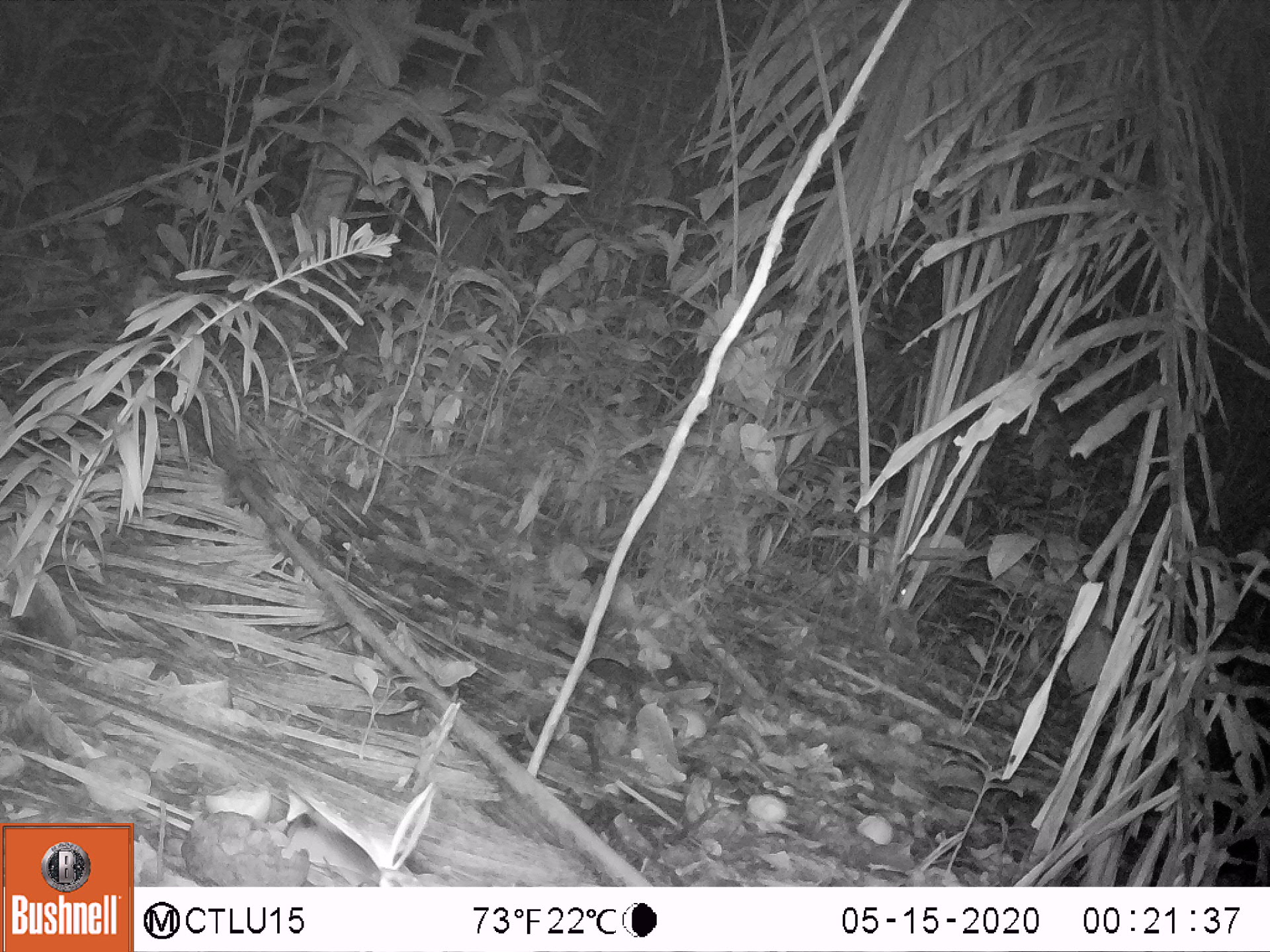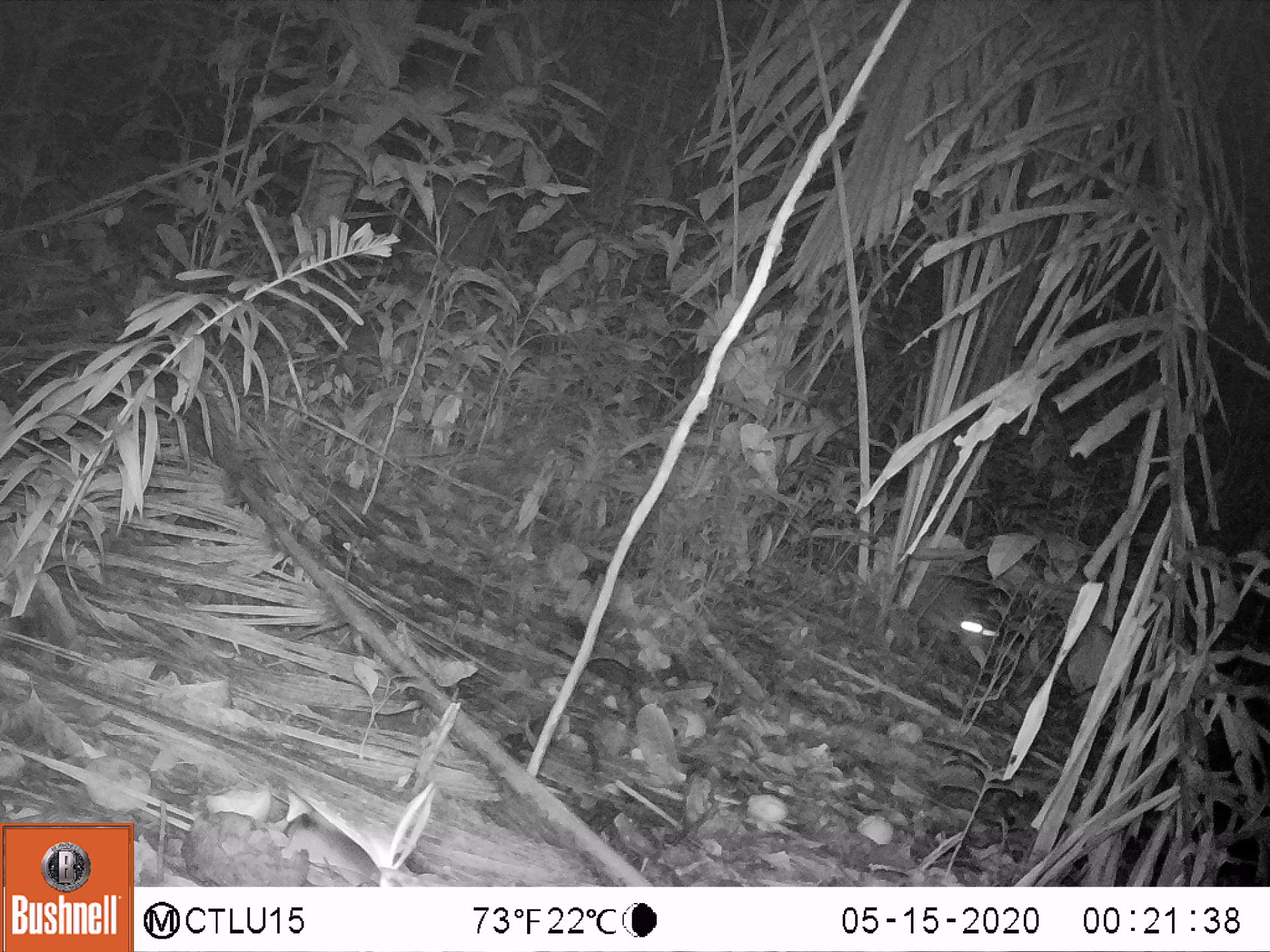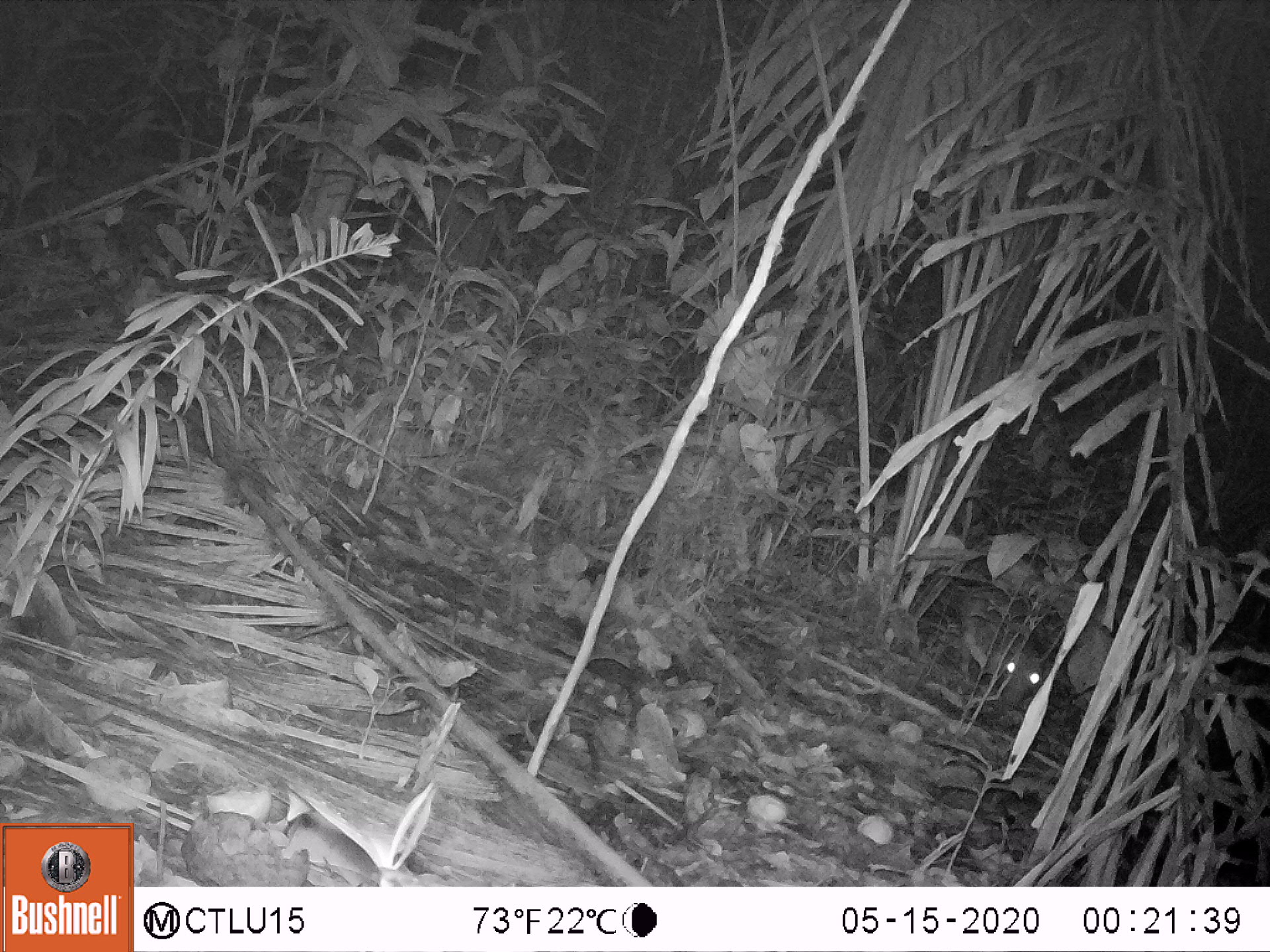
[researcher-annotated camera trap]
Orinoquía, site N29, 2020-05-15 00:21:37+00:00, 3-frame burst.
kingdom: Animalia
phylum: Chordata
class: Mammalia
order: Rodentia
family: Cuniculidae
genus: Cuniculus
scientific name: Cuniculus paca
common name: spotted paca